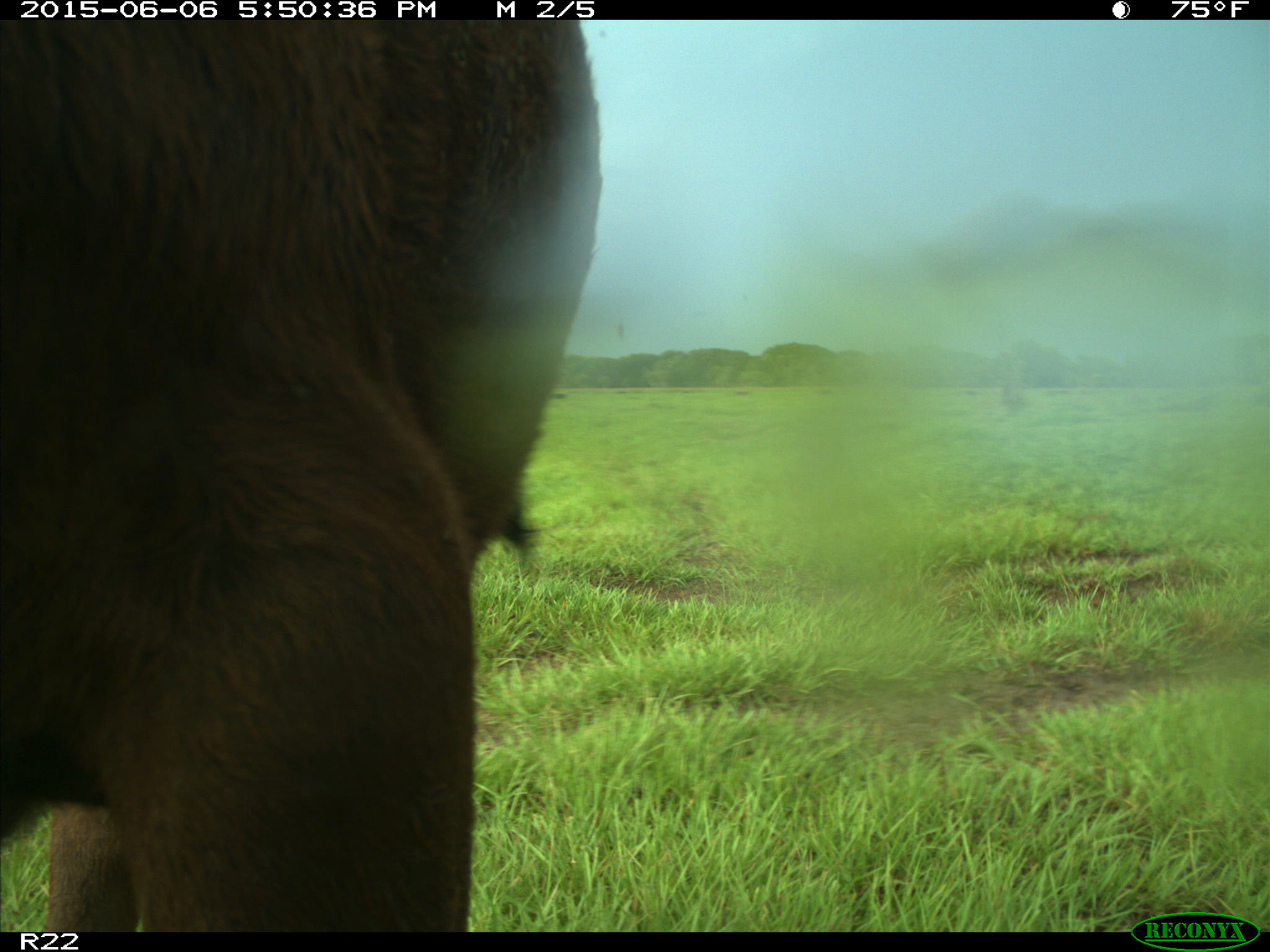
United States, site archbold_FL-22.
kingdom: Animalia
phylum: Chordata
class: Mammalia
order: Artiodactyla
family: Bovidae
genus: Bos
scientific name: Bos taurus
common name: domestic cow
Bos taurus (domestic cow).